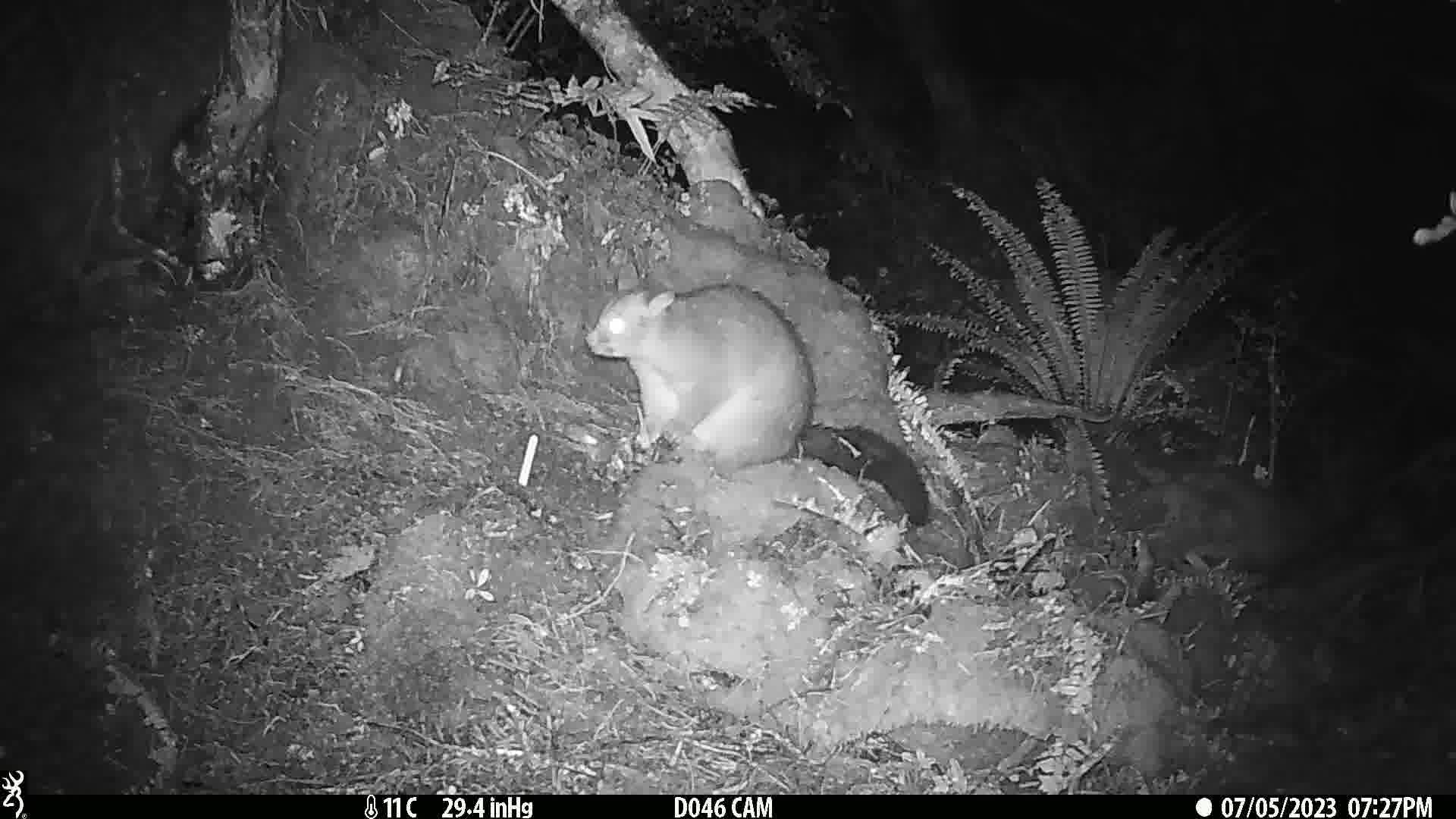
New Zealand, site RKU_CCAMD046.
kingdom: Animalia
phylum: Chordata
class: Mammalia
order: Diprotodontia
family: Phalangeridae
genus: Trichosurus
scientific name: Trichosurus vulpecula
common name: common brushtail possum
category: possum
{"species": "possum (common brushtail possum) (Trichosurus vulpecula)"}